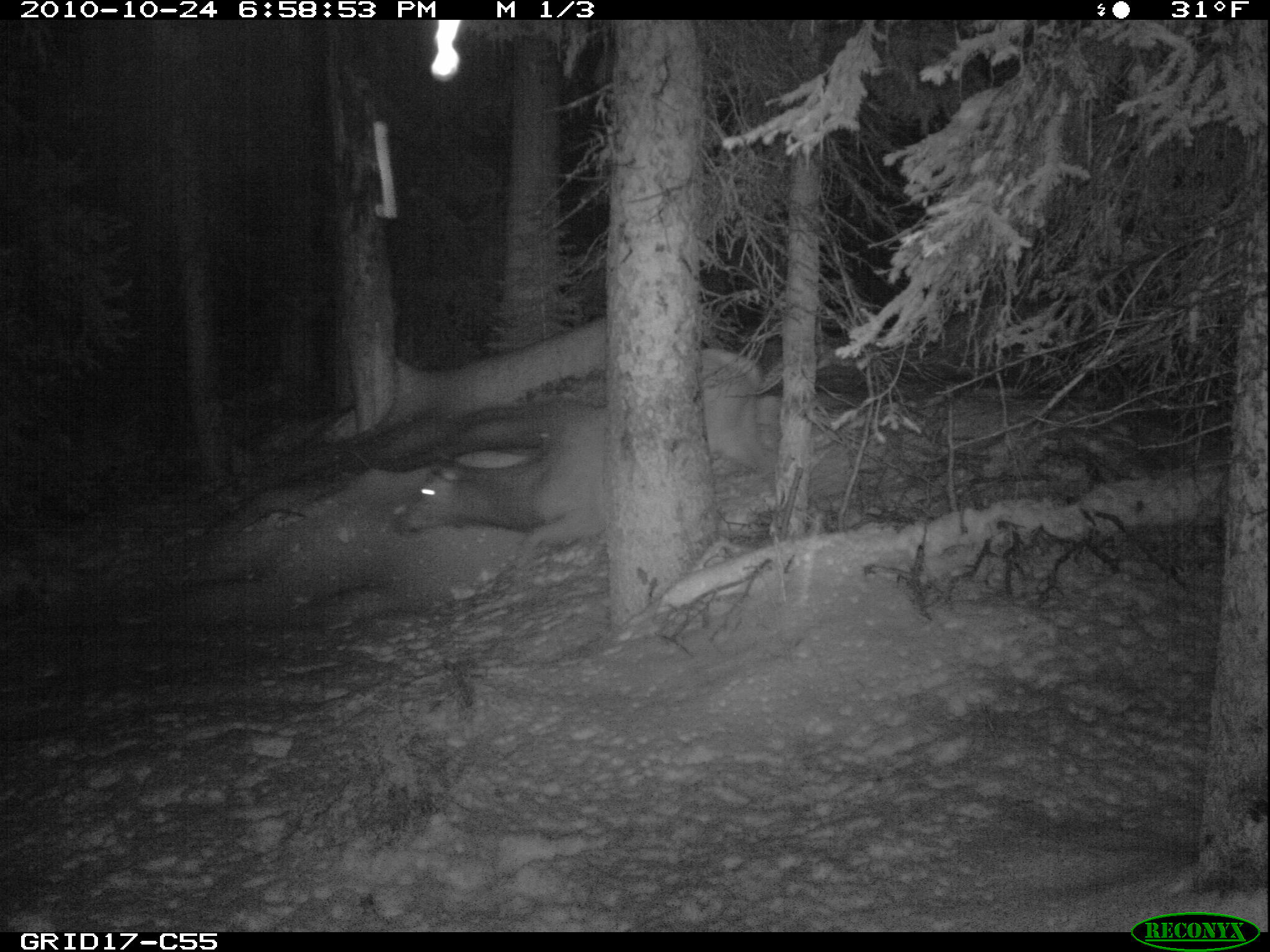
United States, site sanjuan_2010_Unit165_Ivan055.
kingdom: Animalia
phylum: Chordata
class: Mammalia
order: Artiodactyla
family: Cervidae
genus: Cervus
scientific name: Cervus elaphus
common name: red deer